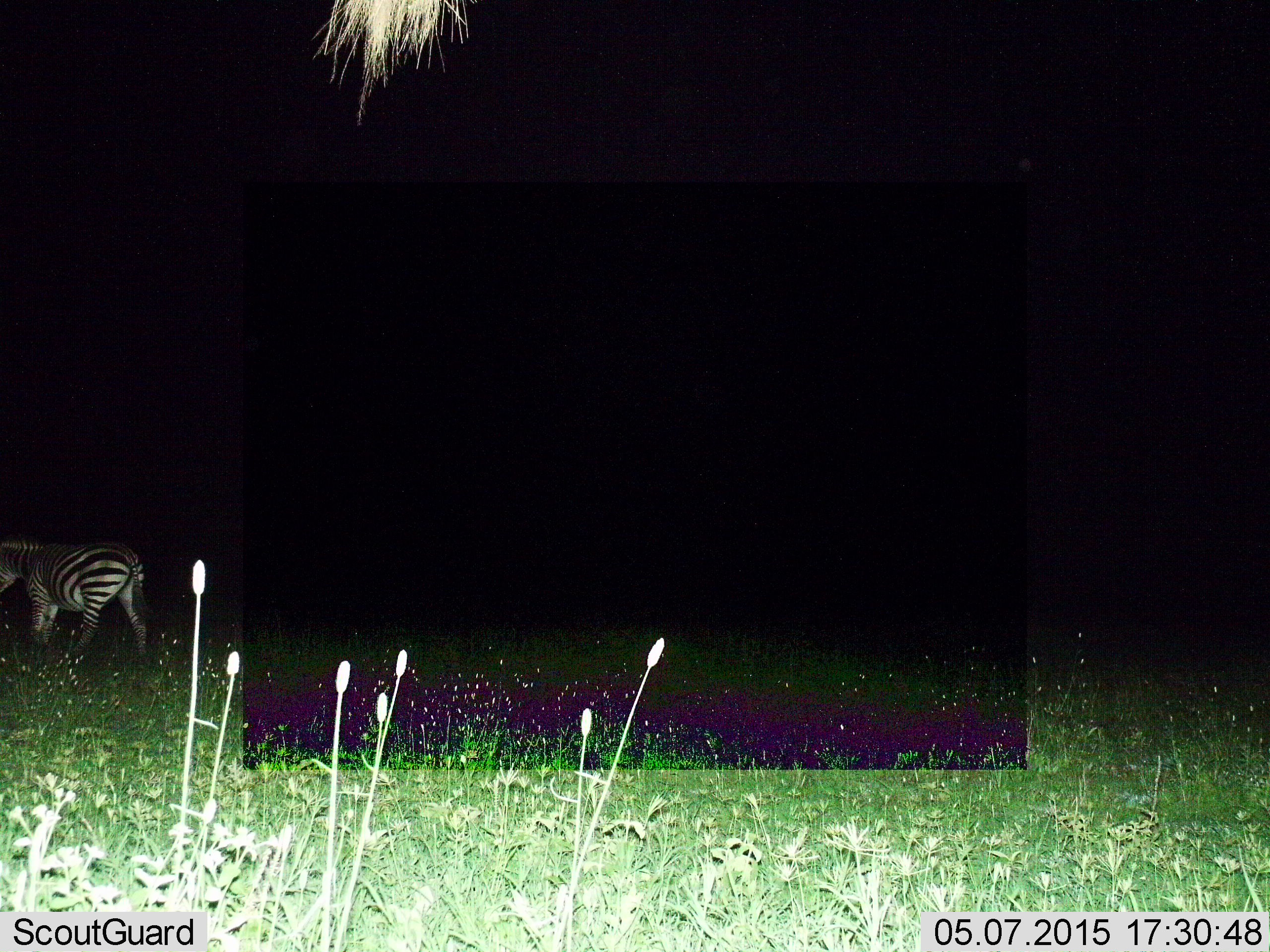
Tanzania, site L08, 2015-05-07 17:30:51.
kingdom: Animalia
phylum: Chordata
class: Mammalia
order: Perissodactyla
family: Equidae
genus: Equus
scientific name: Equus quagga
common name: plains zebra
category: zebra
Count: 1.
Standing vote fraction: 20%.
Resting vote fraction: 0%.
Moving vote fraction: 80%.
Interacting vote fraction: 0%.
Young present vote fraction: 0%.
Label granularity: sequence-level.